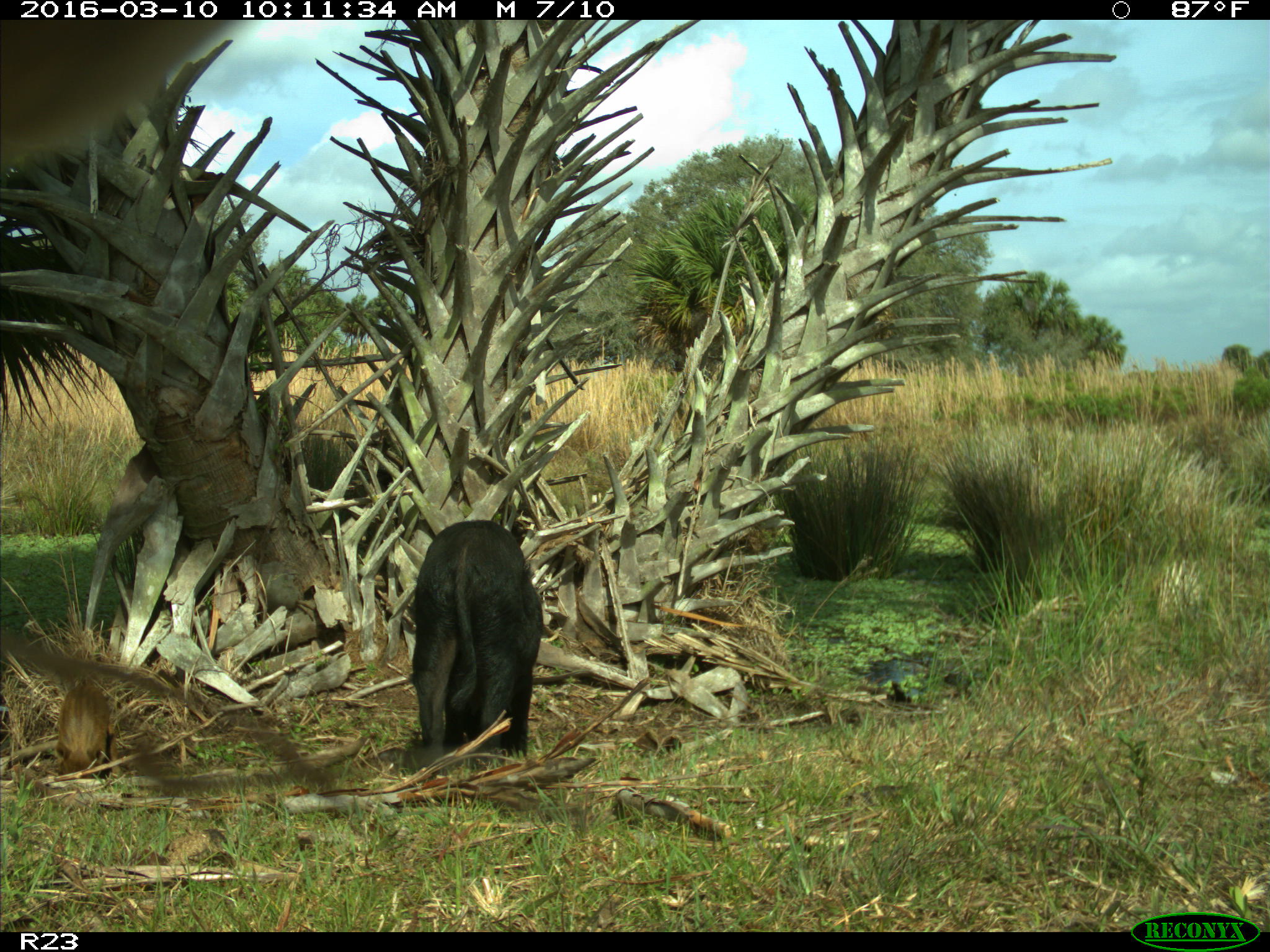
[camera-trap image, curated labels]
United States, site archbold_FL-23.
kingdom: Animalia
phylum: Chordata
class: Mammalia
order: Artiodactyla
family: Suidae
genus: Sus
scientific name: Sus scrofa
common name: wild boar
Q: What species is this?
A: Sus scrofa (wild boar).